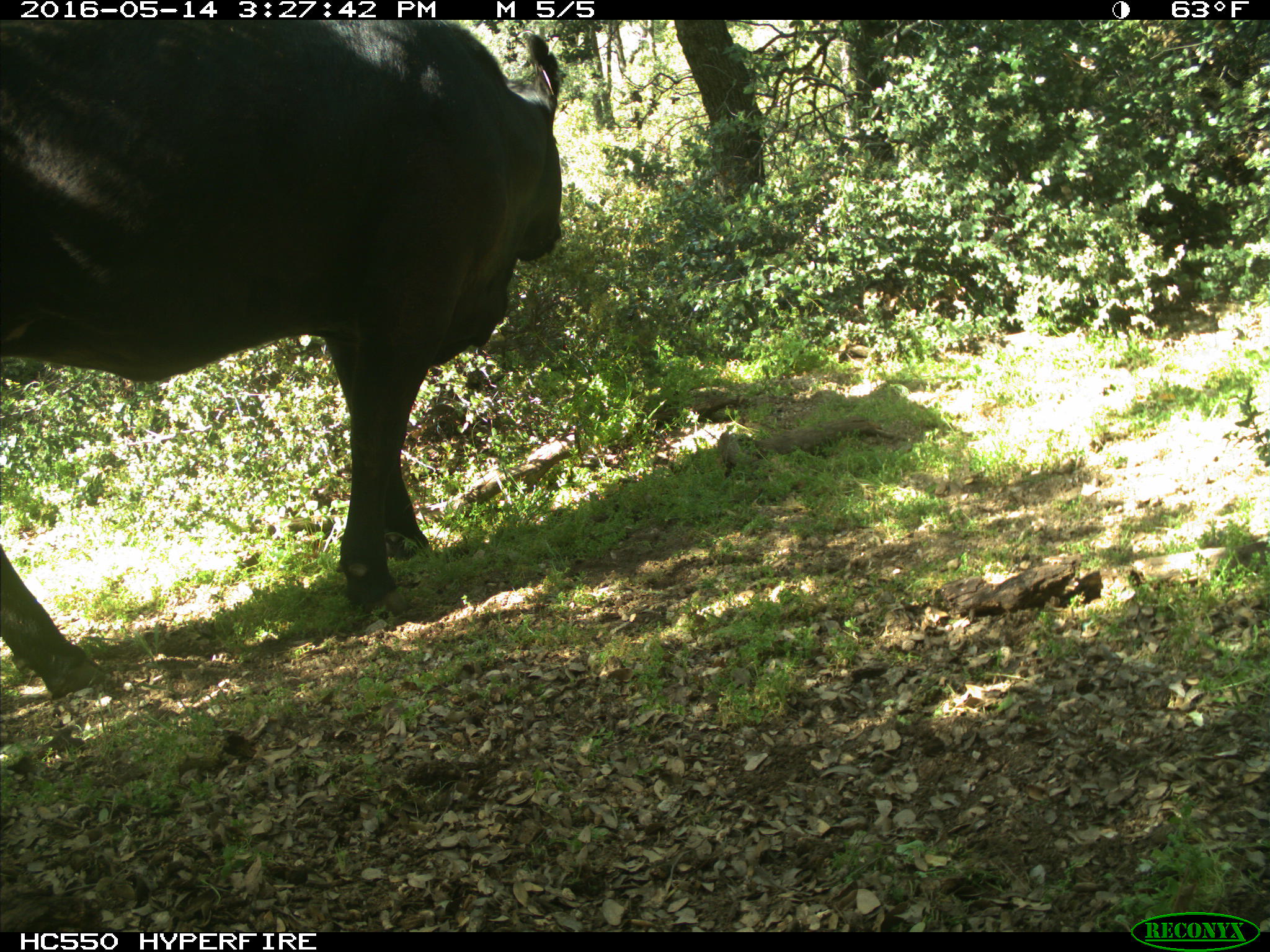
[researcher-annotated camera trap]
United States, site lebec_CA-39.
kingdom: Animalia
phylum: Chordata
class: Mammalia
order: Artiodactyla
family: Bovidae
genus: Bos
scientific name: Bos taurus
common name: domestic cow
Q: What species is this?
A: Bos taurus (domestic cow).